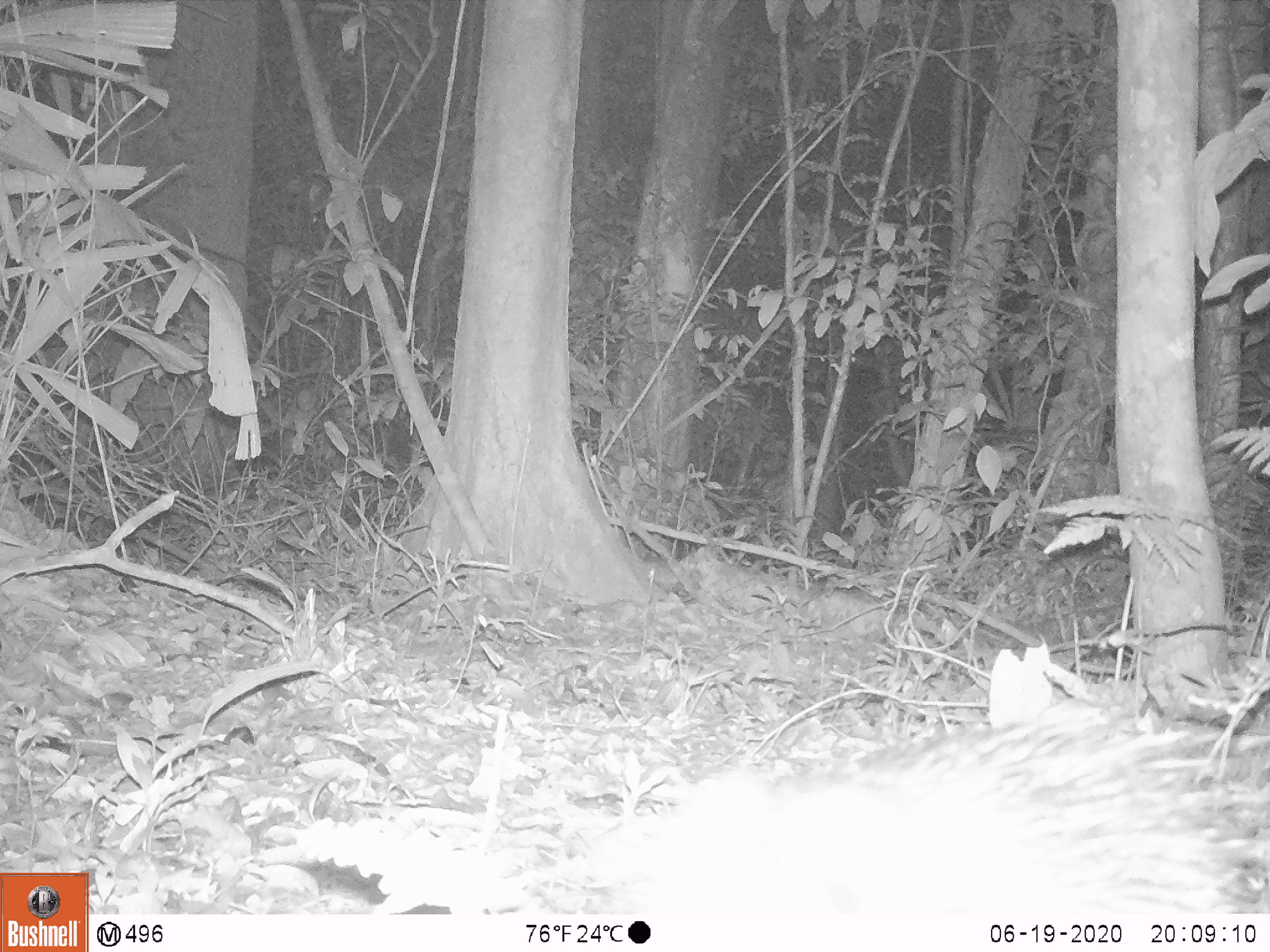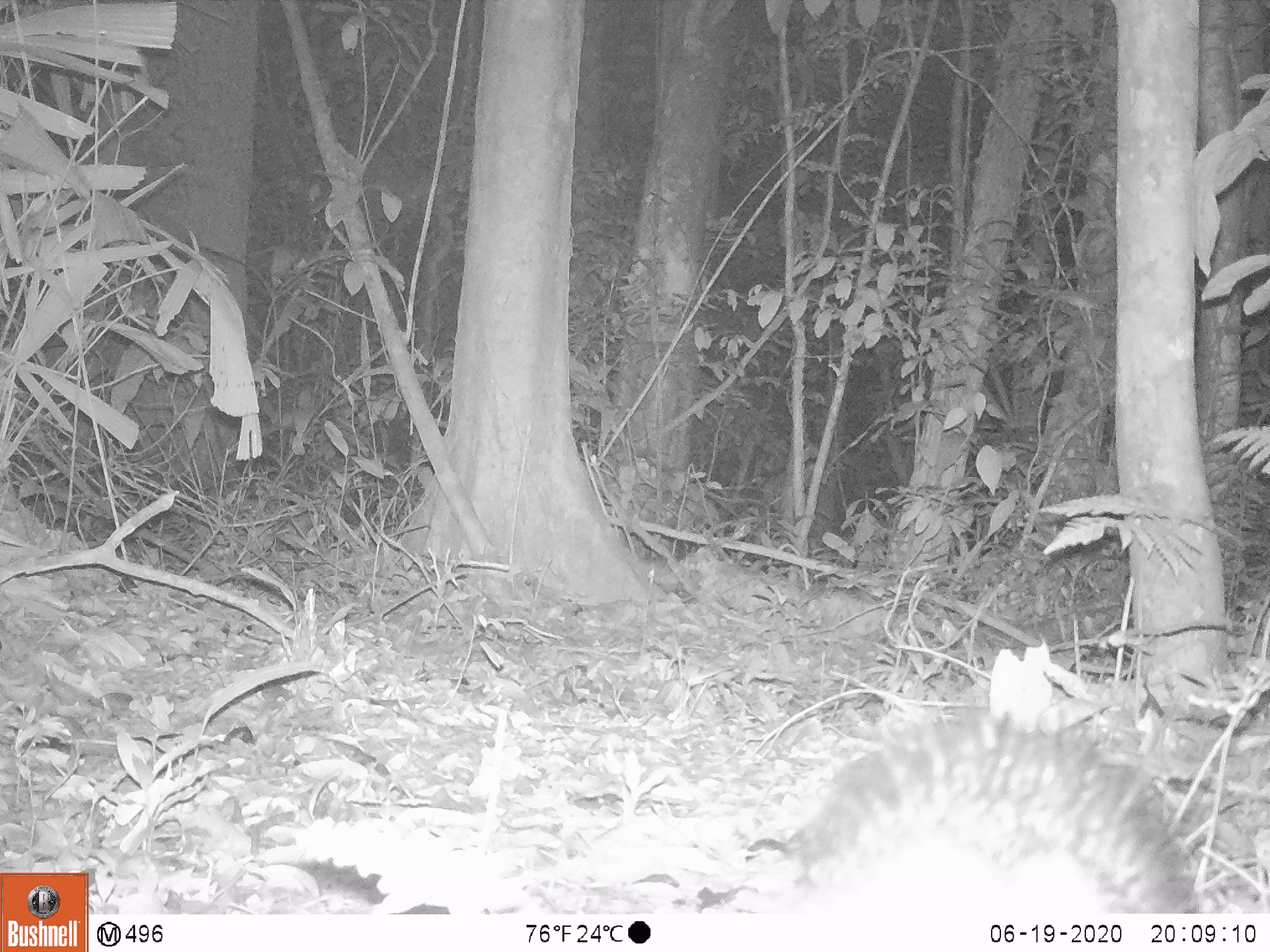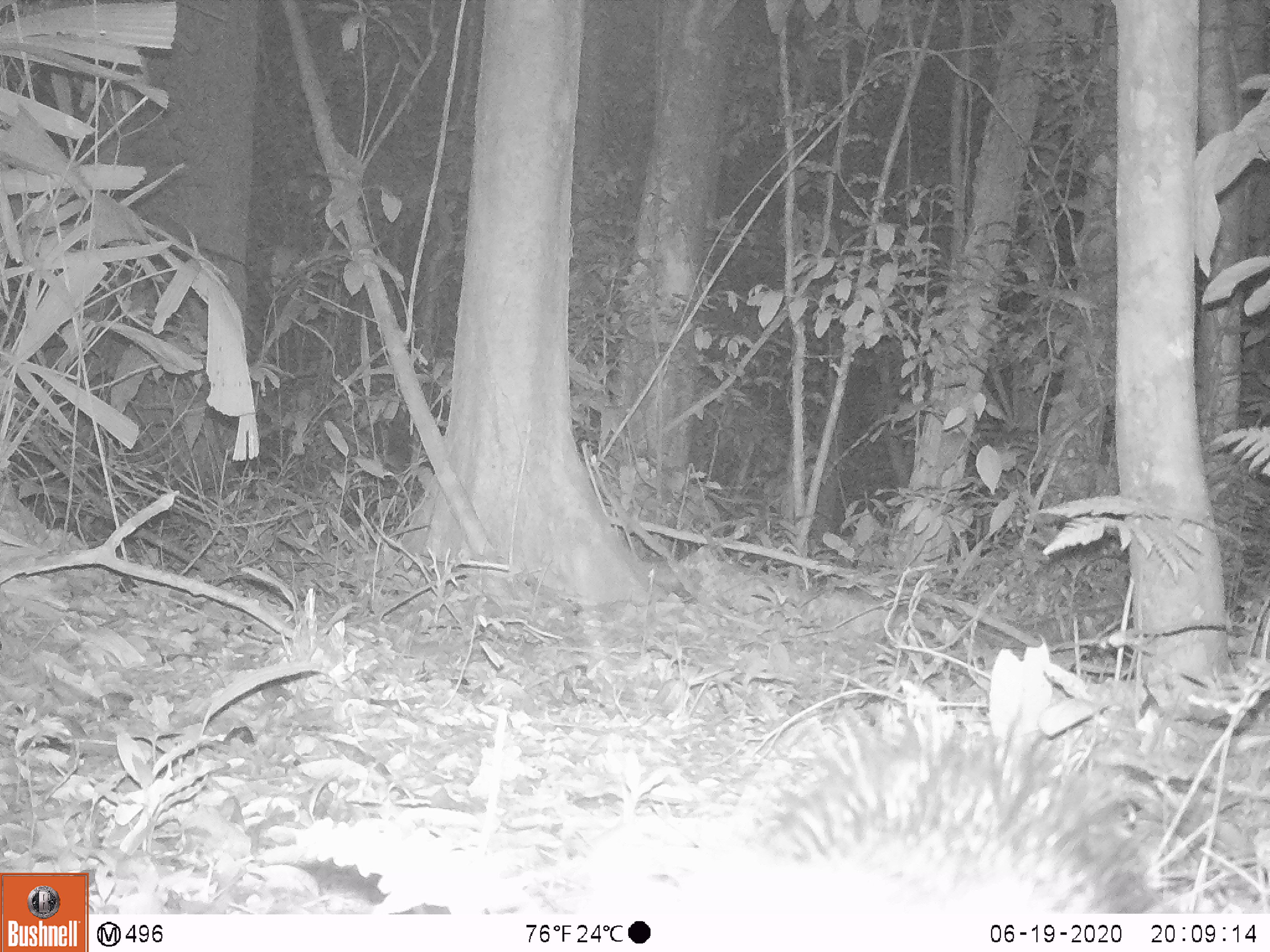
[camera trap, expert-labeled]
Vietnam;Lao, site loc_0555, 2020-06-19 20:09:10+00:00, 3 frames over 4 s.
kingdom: Animalia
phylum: Chordata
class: Mammalia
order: Rodentia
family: Hystricidae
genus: Atherurus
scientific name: Atherurus macrourus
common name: asiatic brush-tailed porcupine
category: asiatic brush tailed porcupine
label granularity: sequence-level